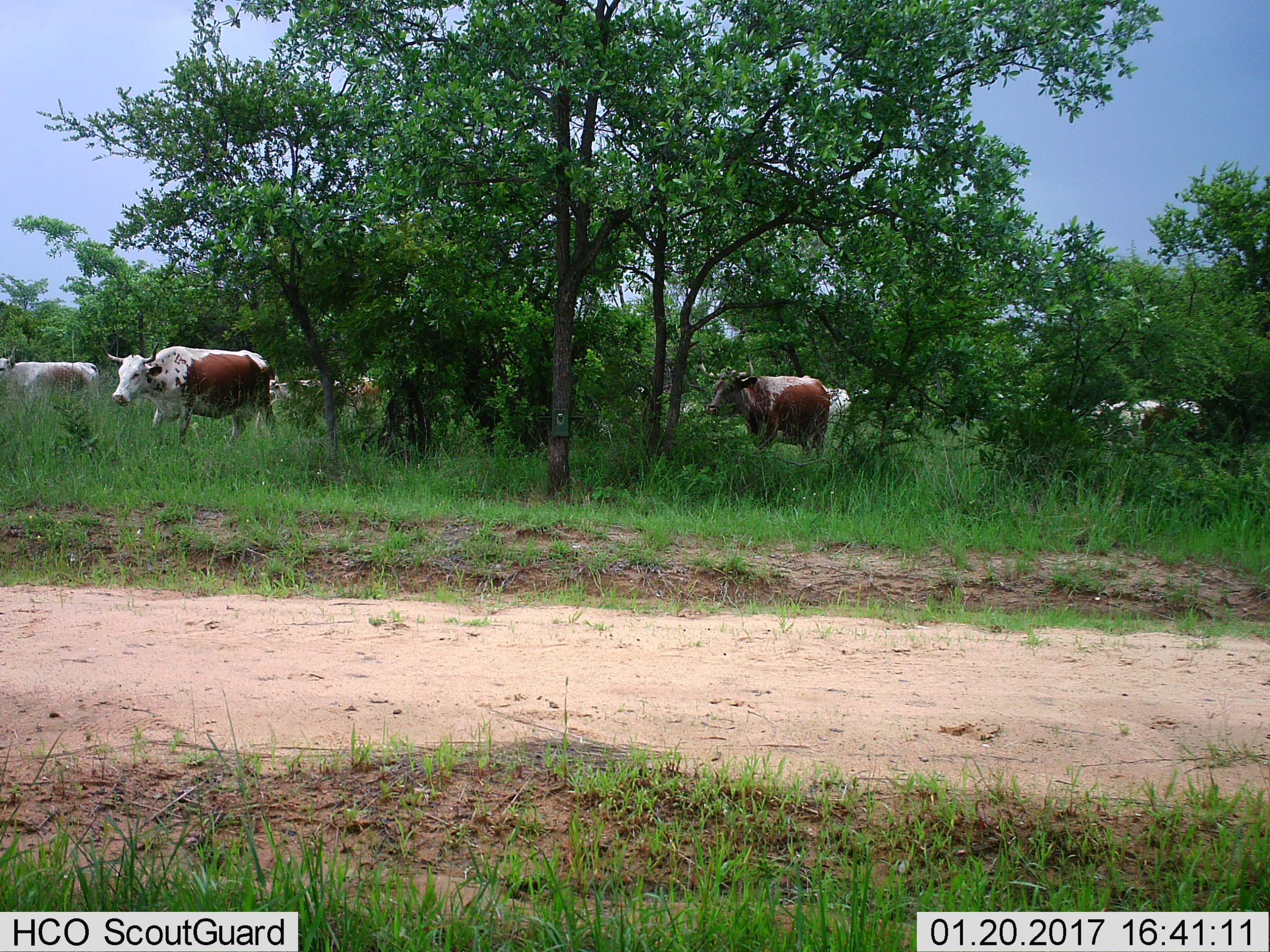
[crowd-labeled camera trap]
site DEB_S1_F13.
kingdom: Animalia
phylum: Chordata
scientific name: Vertebrata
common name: domestic animal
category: domesticanimal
Domesticanimal (domestic animal) (Vertebrata), count 11-50. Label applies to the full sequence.